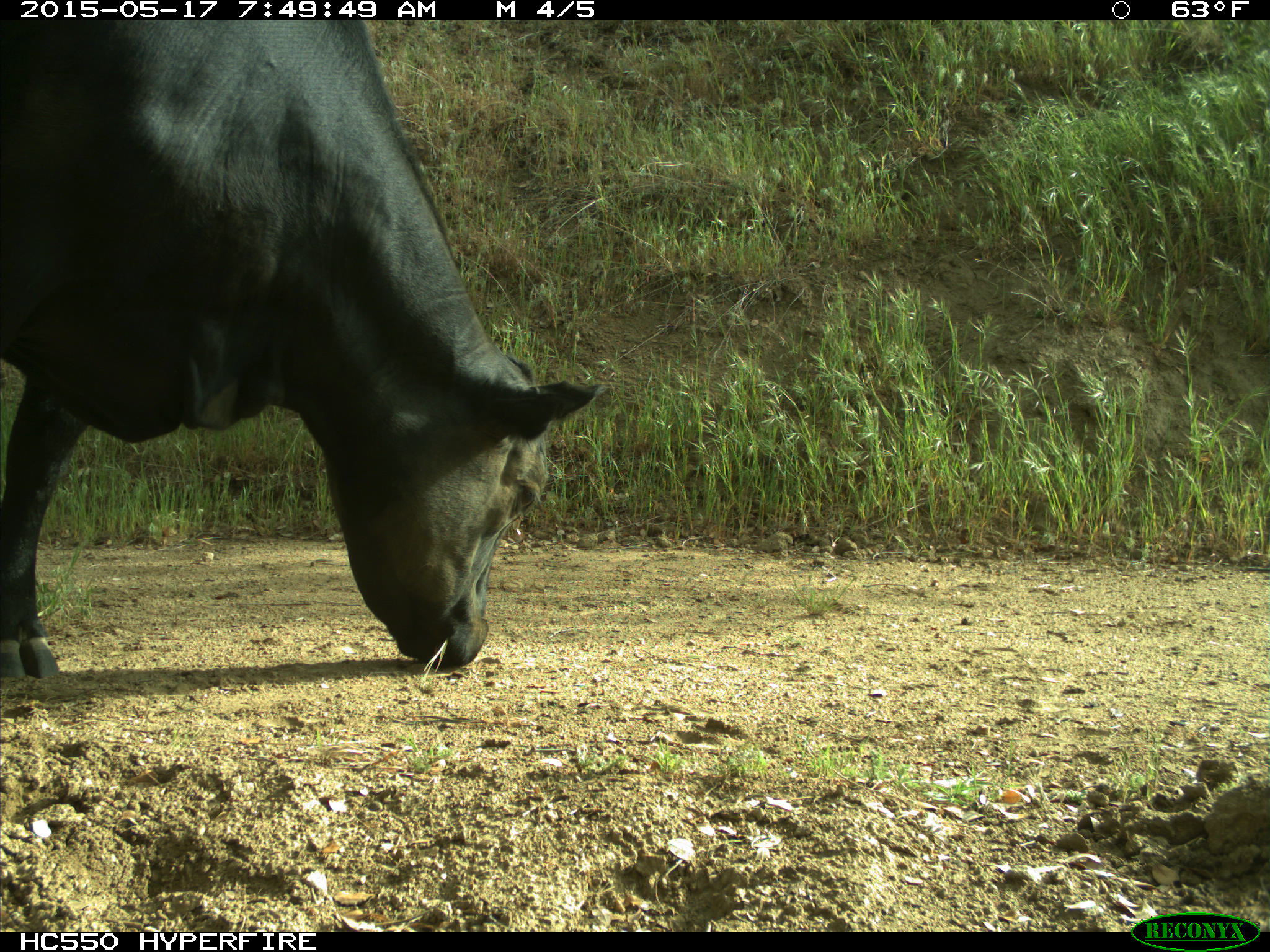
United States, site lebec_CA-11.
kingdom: Animalia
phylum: Chordata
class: Mammalia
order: Artiodactyla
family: Bovidae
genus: Bos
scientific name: Bos taurus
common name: domestic cow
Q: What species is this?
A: Bos taurus (domestic cow).